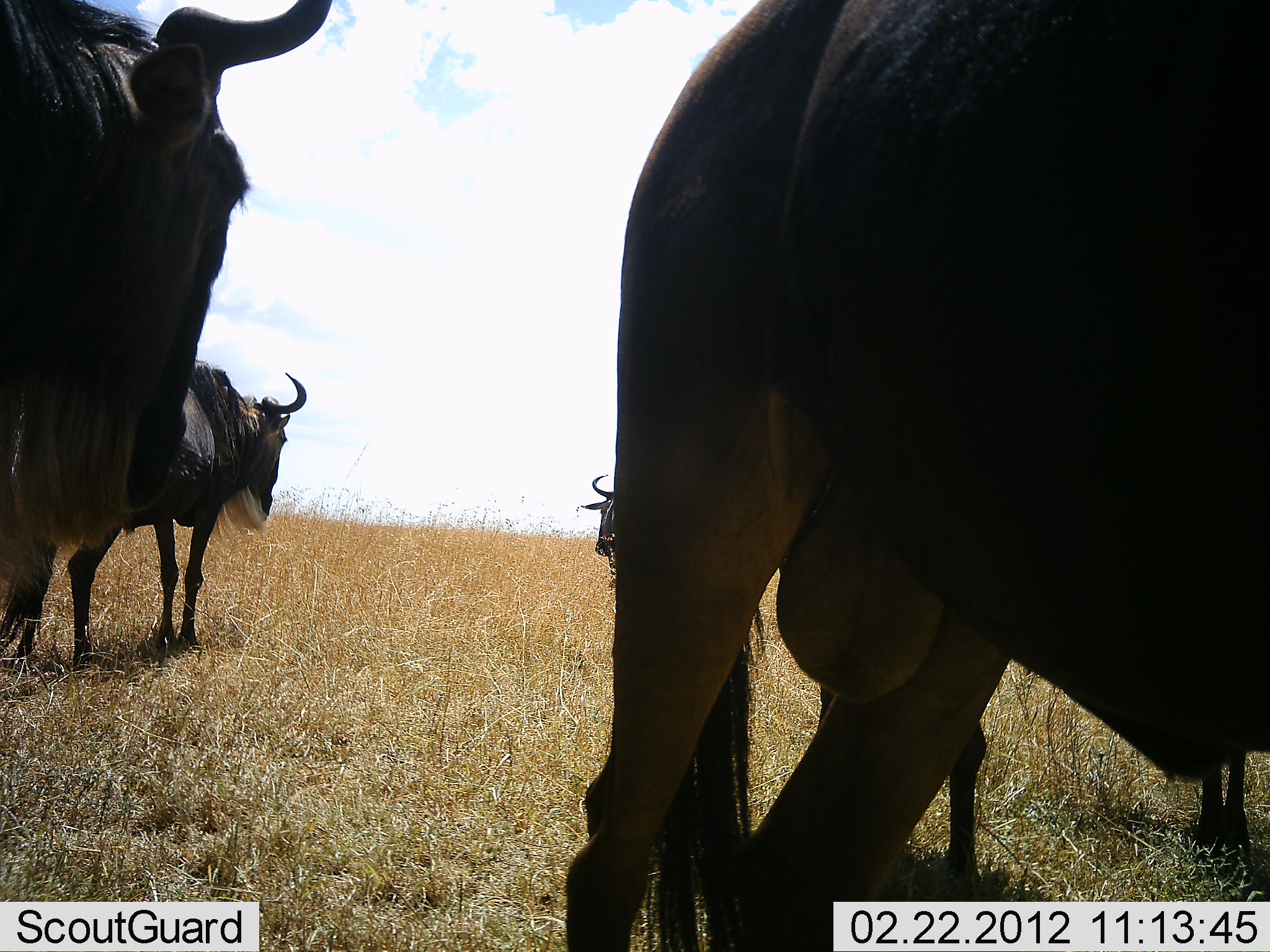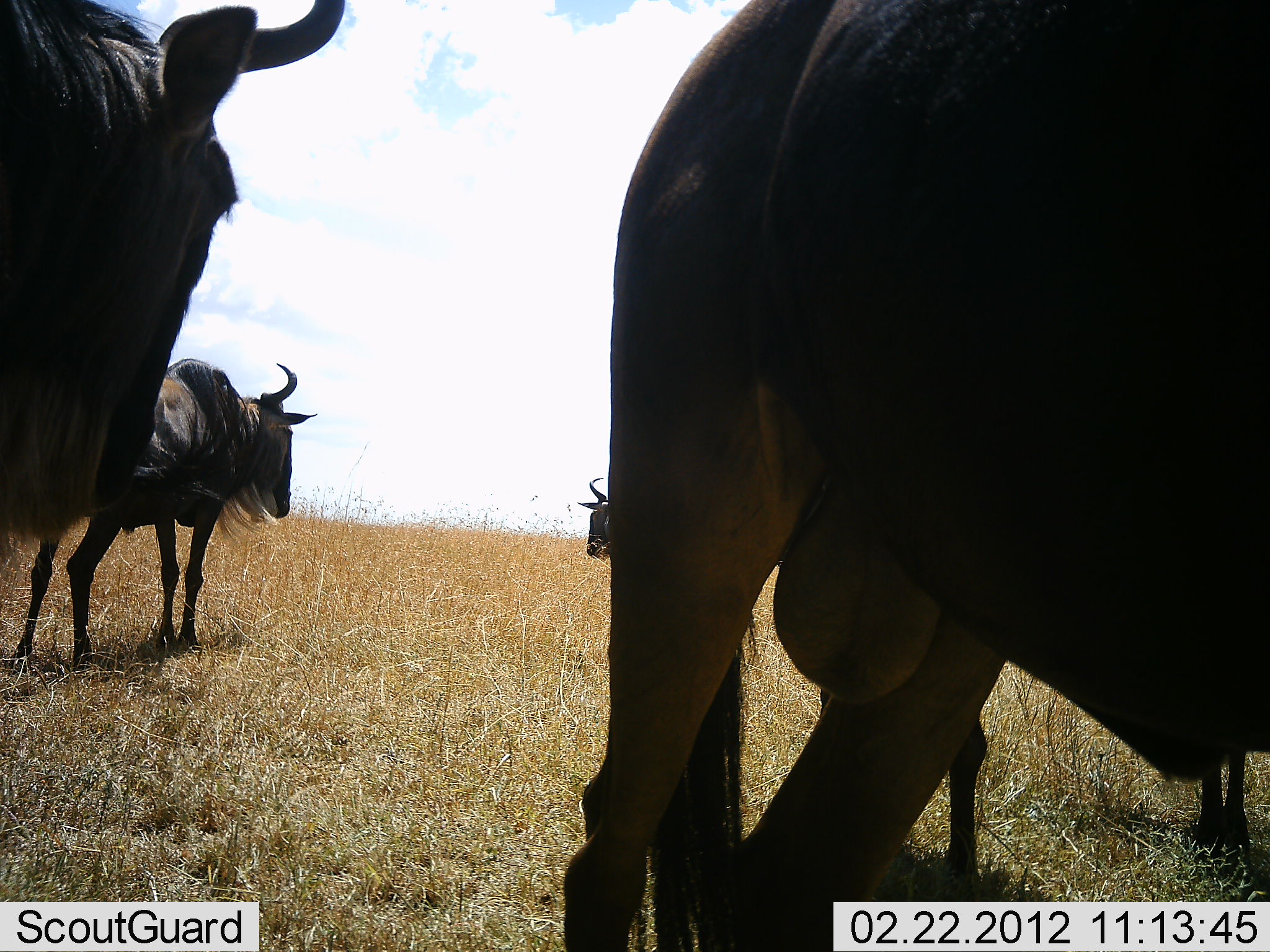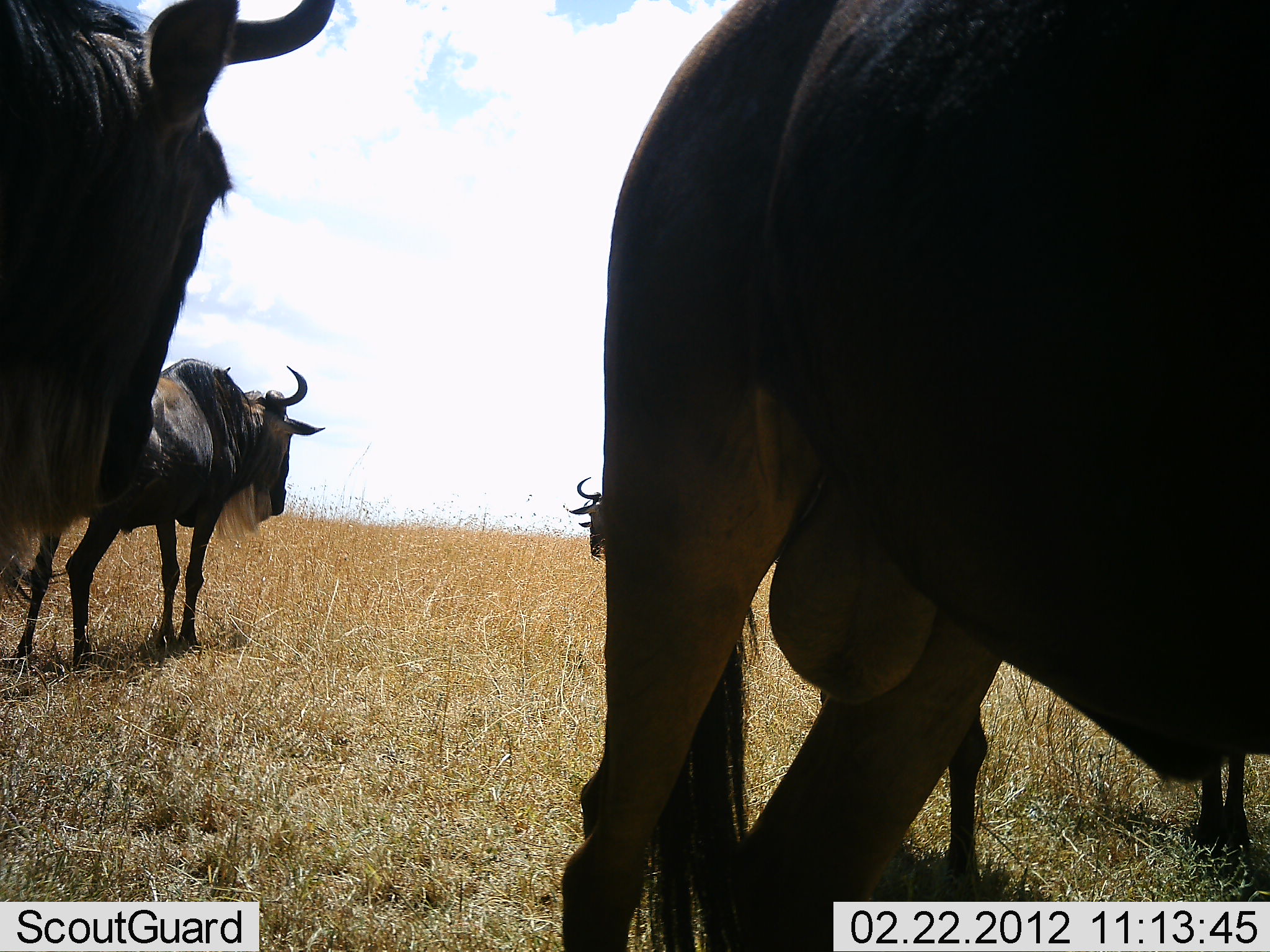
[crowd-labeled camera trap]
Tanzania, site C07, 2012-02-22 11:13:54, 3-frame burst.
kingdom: Animalia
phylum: Chordata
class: Mammalia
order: Artiodactyla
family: Bovidae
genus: Connochaetes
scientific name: Connochaetes taurinus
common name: blue wildebeest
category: wildebeest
Wildebeest (blue wildebeest) (Connochaetes taurinus), count 5. Behavior (volunteer vote fractions): standing 91%, resting 0%, moving 4%, interacting 4%. Young present (vote fraction): 9%. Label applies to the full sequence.